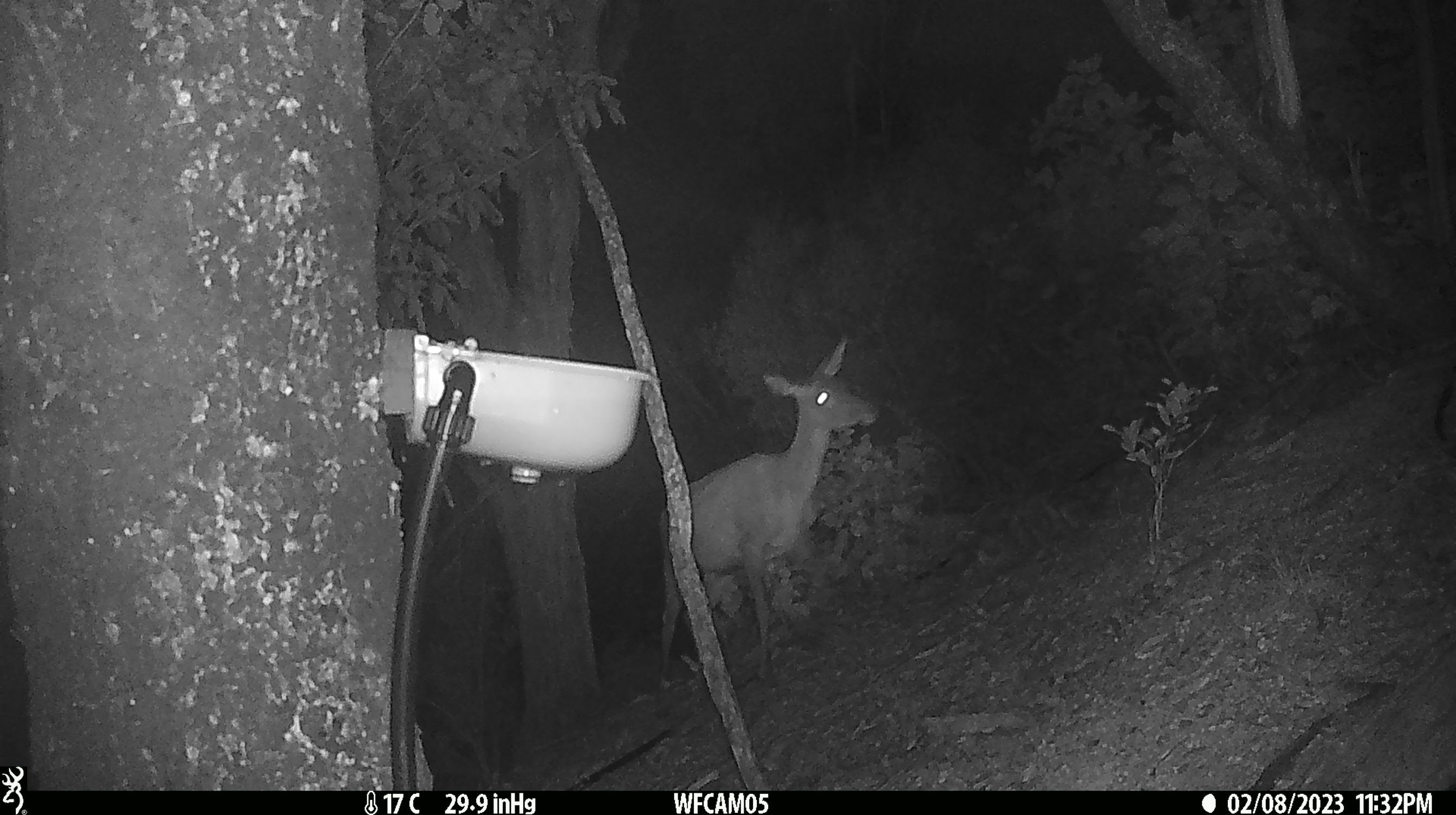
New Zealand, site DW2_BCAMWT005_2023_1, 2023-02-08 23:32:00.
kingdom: Animalia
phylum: Chordata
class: Mammalia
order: Artiodactyla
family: Cervidae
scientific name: Cervidae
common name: deer